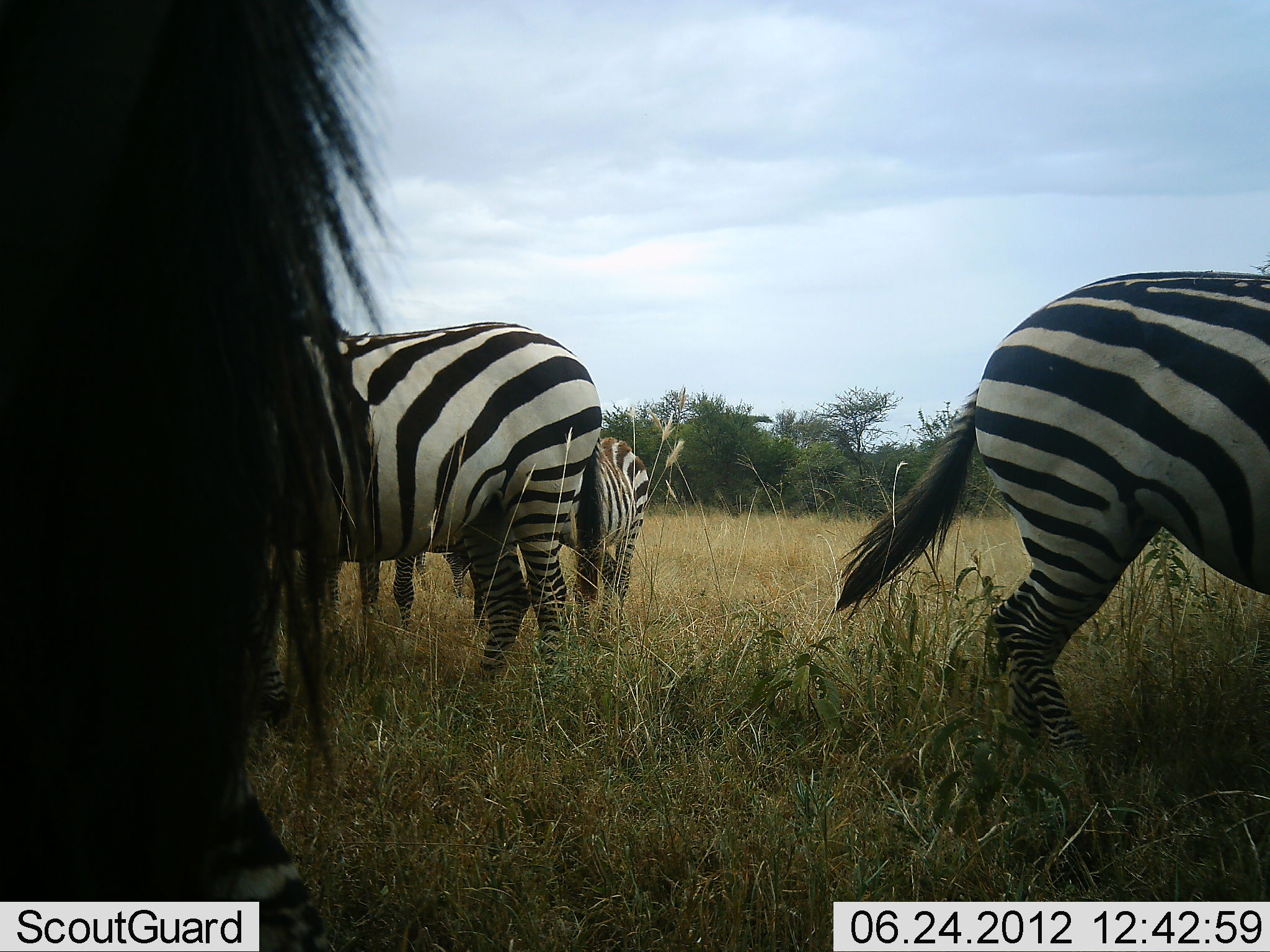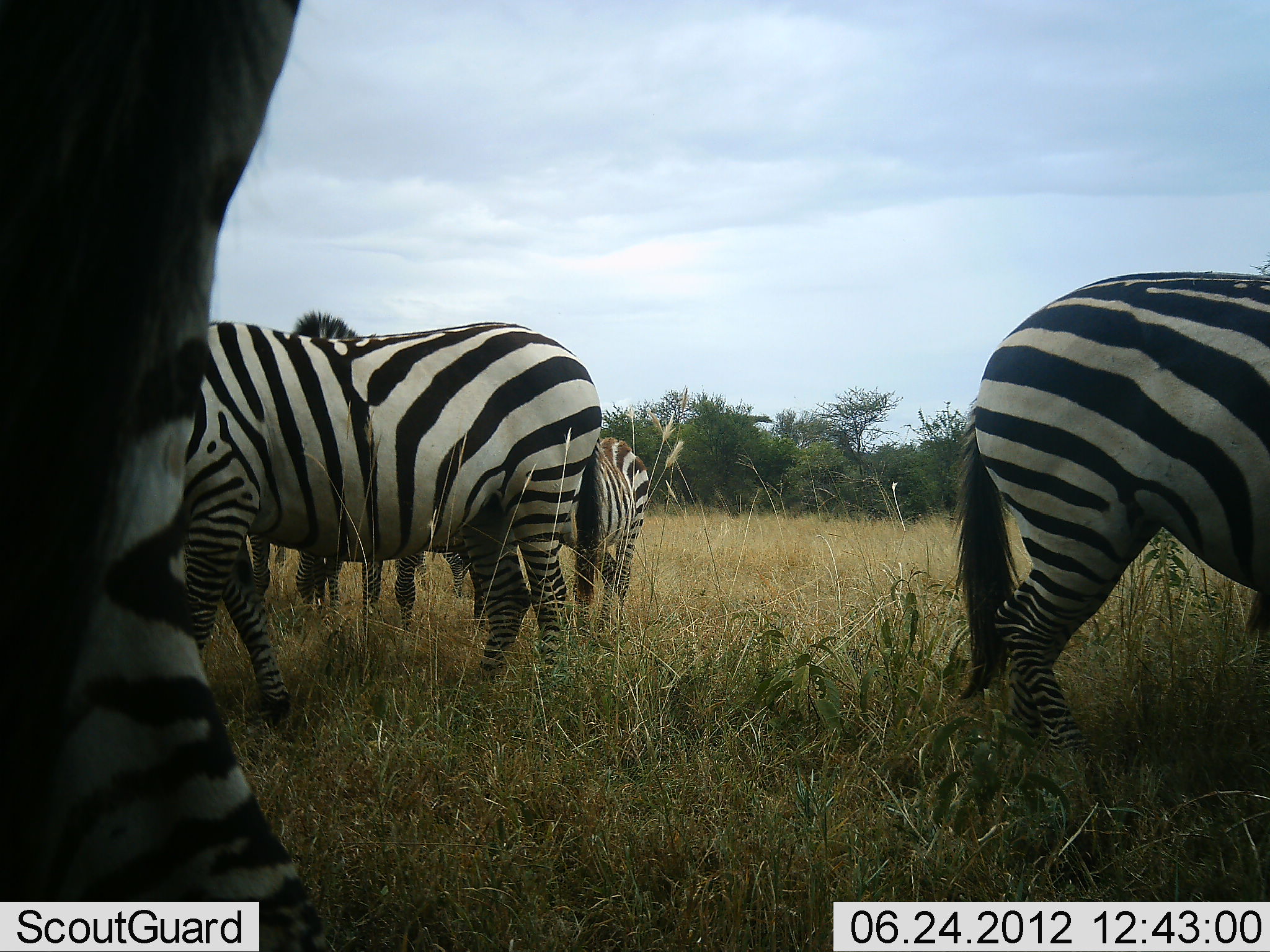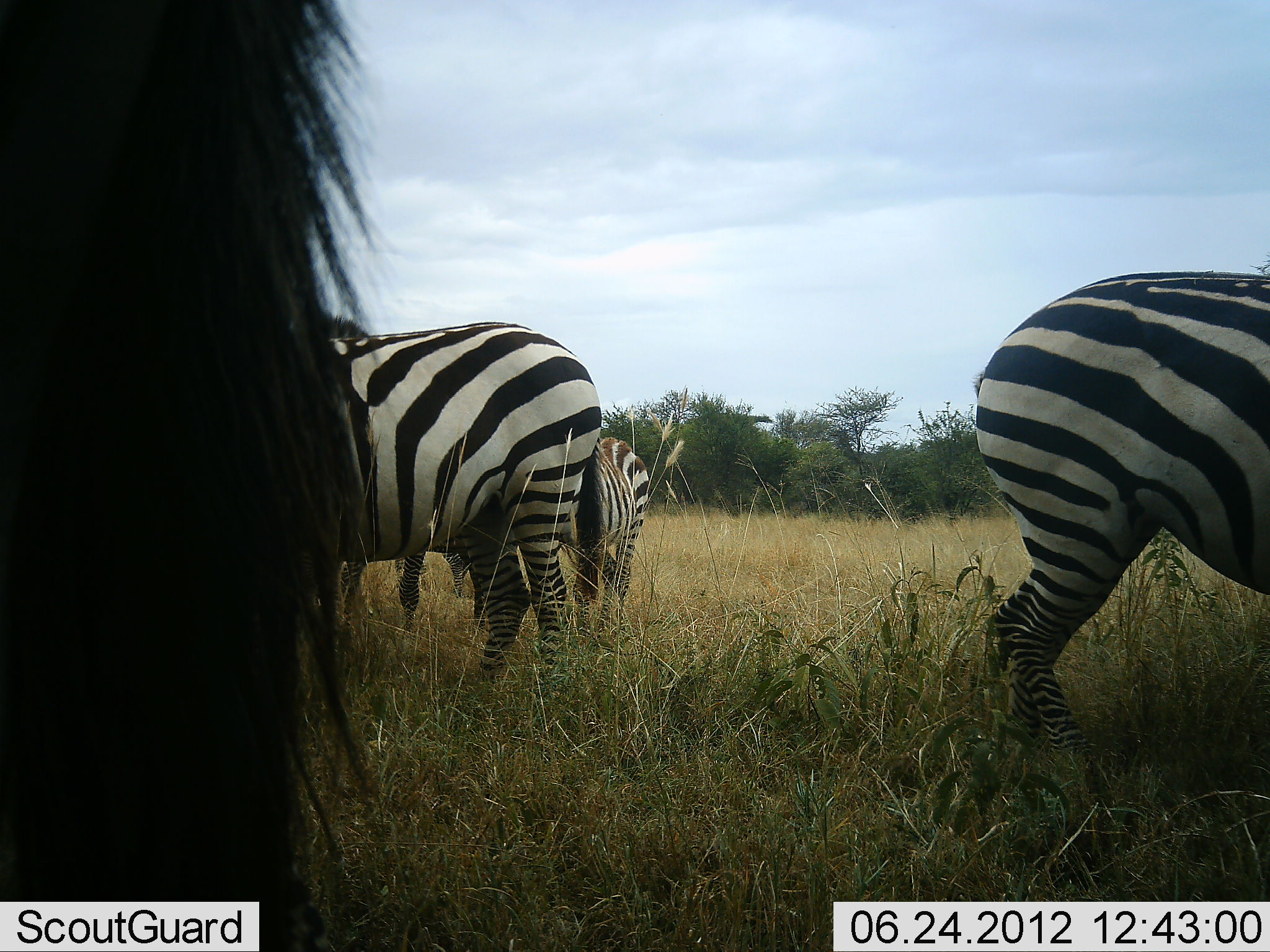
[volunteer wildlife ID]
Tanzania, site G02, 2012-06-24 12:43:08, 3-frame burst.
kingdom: Animalia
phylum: Chordata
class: Mammalia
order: Perissodactyla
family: Equidae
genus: Equus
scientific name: Equus quagga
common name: plains zebra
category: zebra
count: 5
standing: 73%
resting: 9%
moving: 9%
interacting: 0%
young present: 0%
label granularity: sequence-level